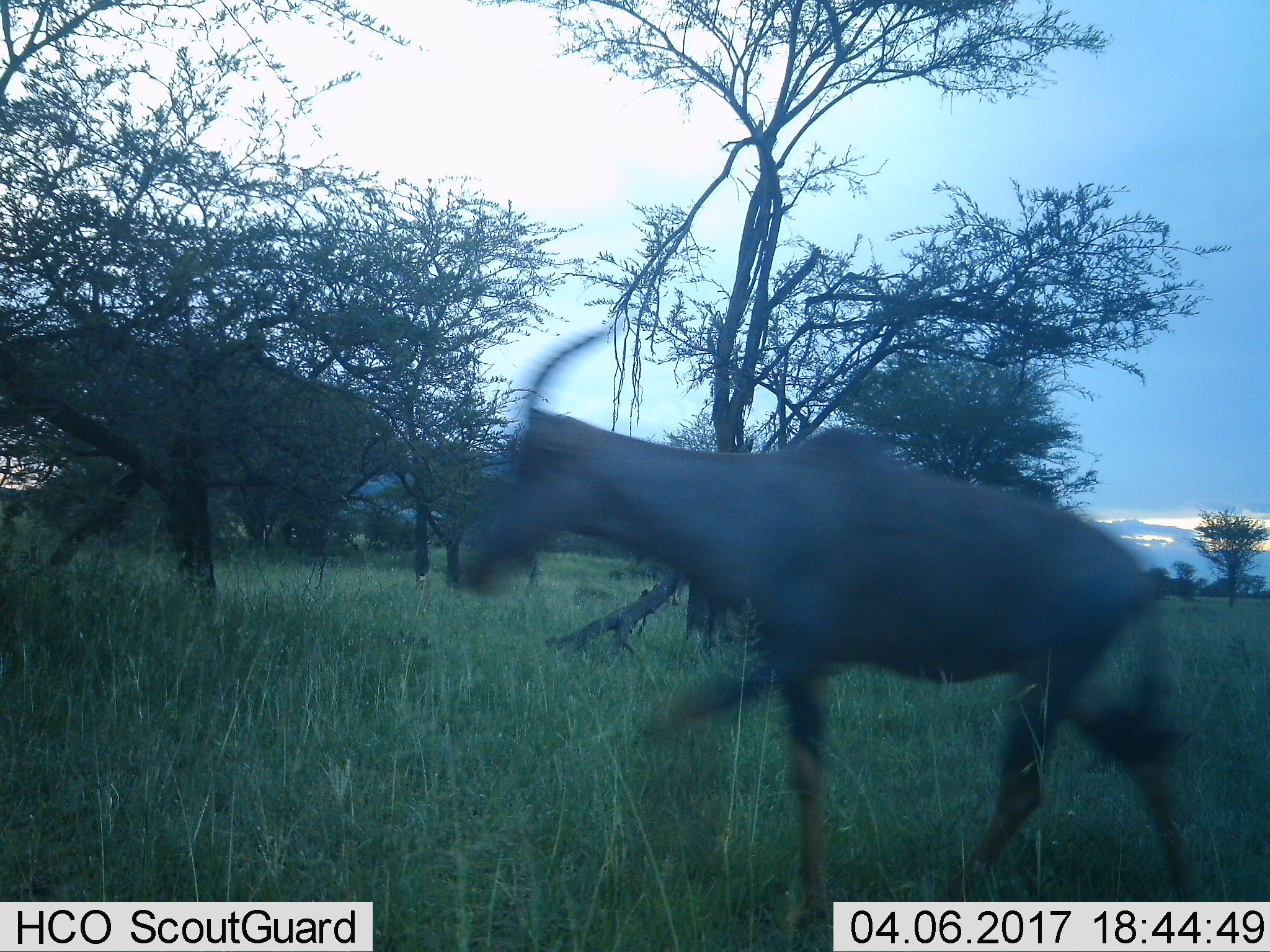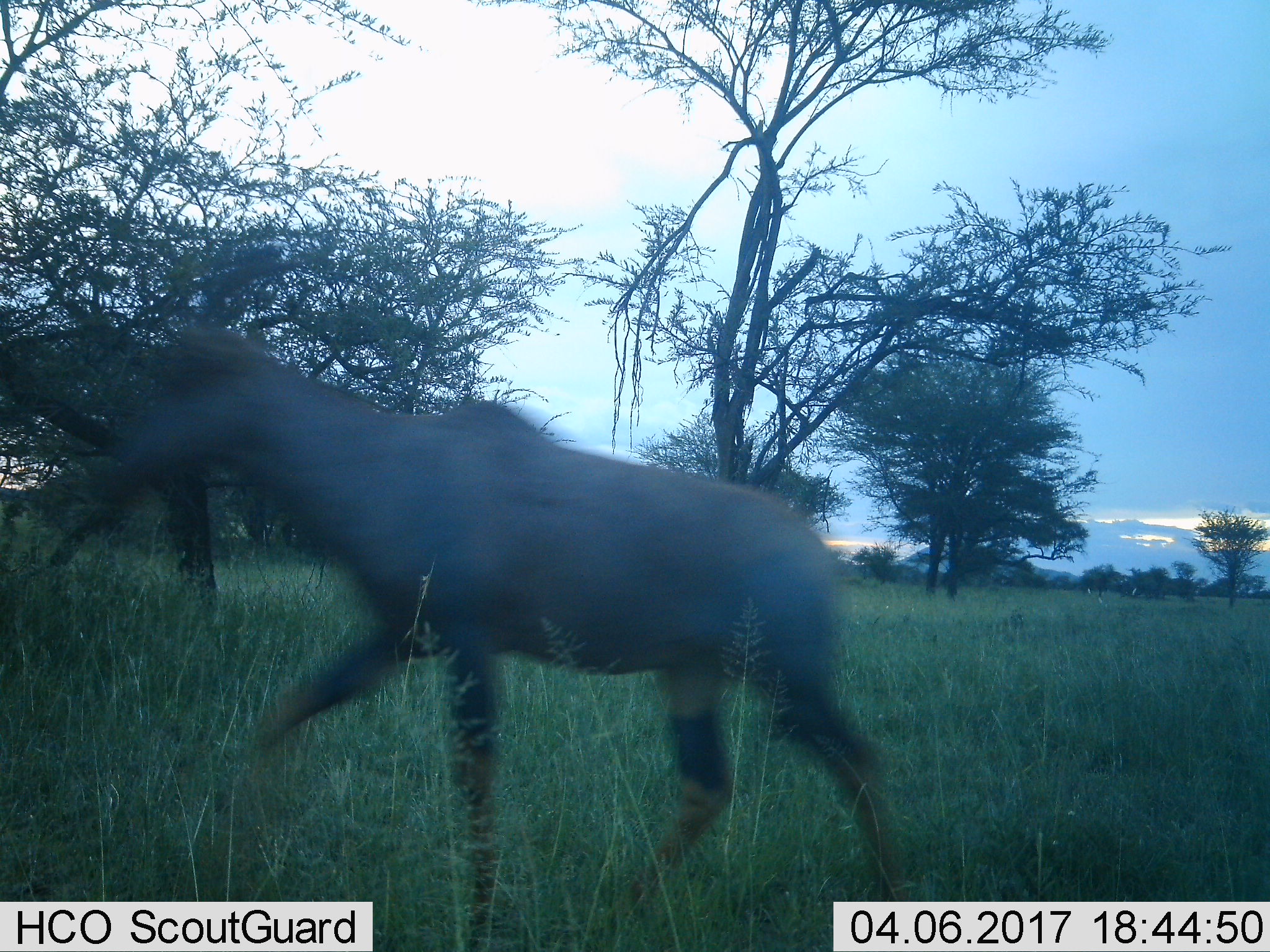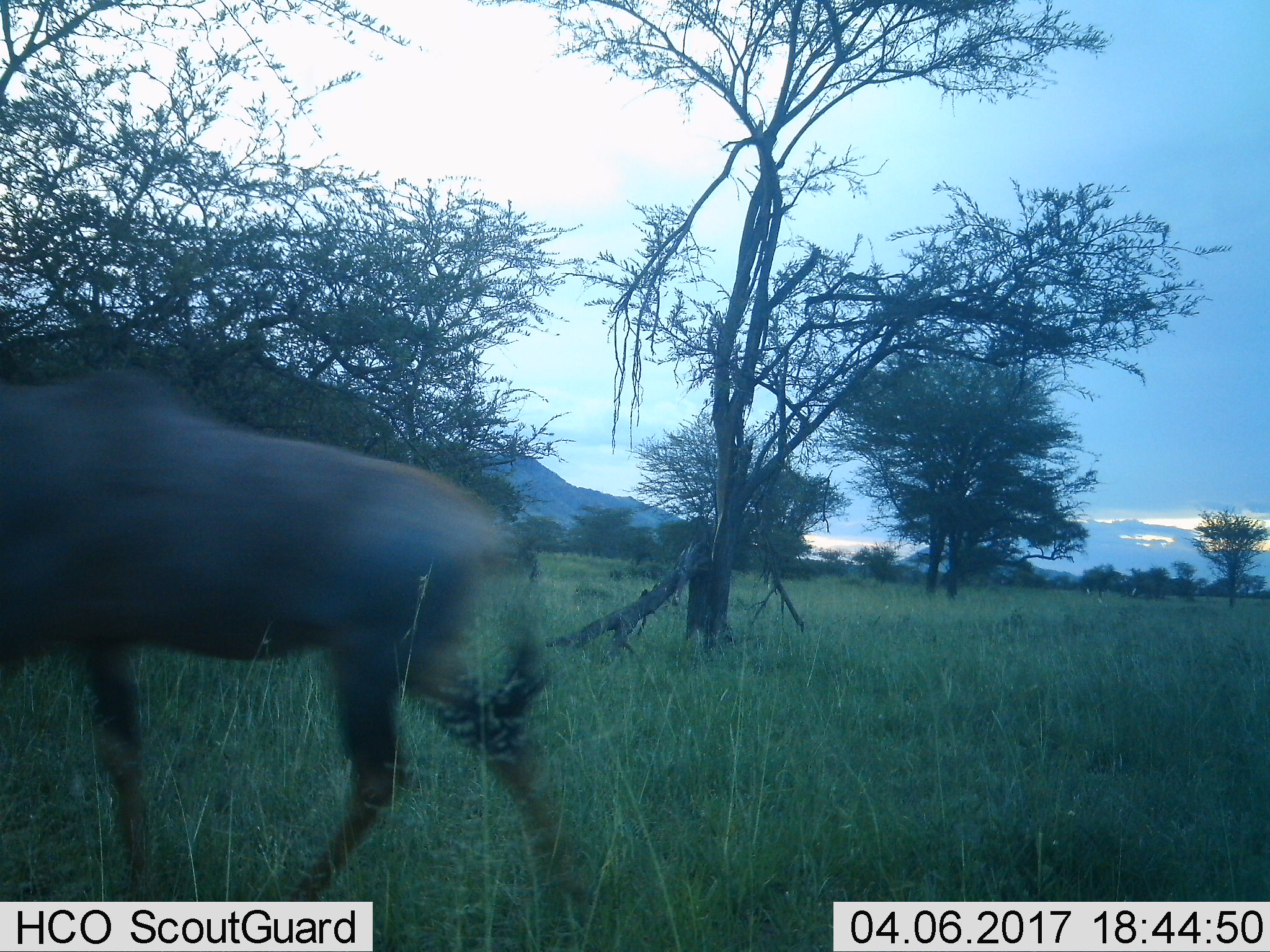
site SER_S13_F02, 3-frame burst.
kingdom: Animalia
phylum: Chordata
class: Mammalia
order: Artiodactyla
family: Bovidae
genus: Damaliscus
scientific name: Damaliscus lunatus jimela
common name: topi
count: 1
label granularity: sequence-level